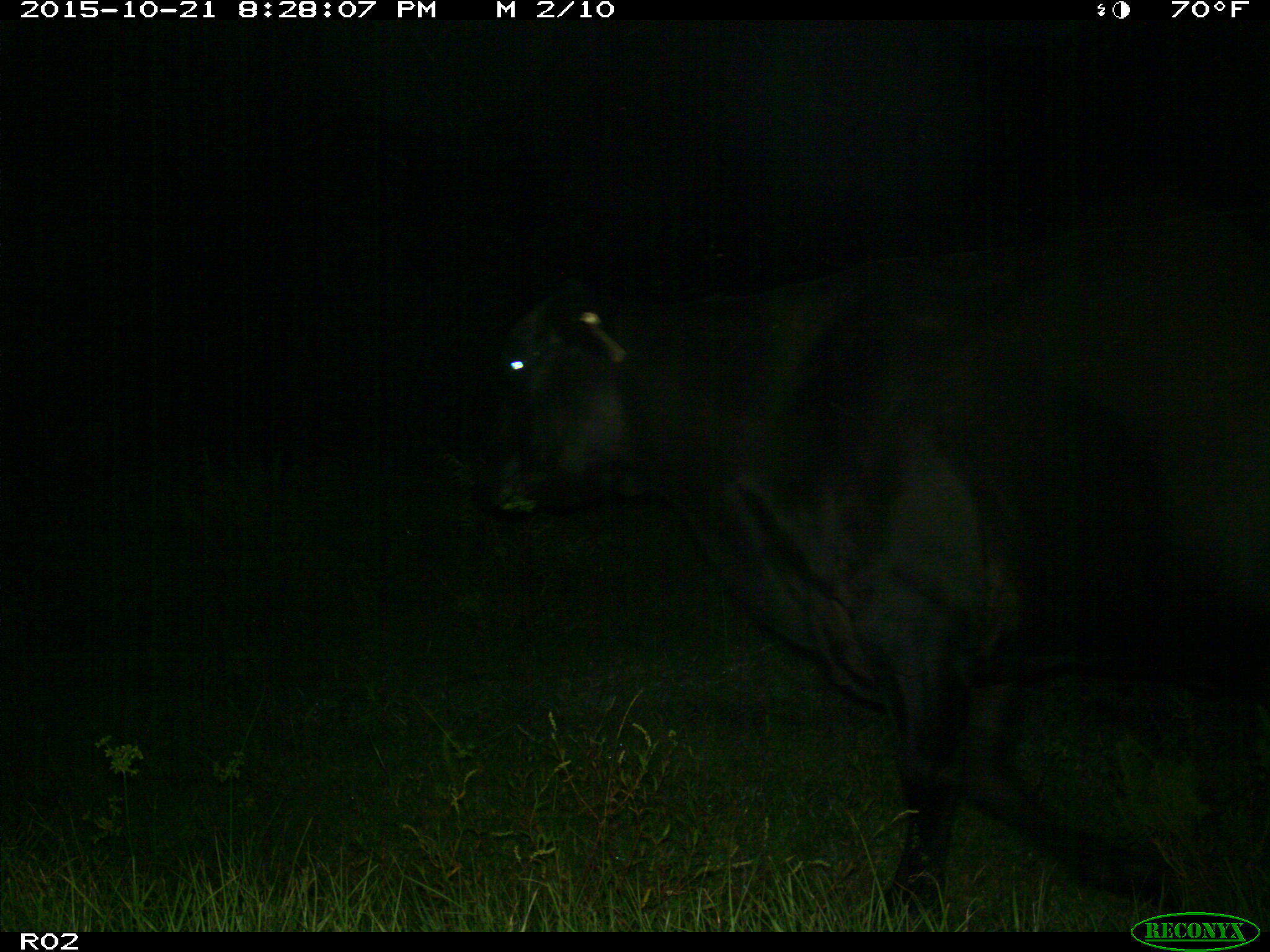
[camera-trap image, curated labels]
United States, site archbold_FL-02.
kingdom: Animalia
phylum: Chordata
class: Mammalia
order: Artiodactyla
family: Bovidae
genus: Bos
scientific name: Bos taurus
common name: domestic cow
Bos taurus (domestic cow).